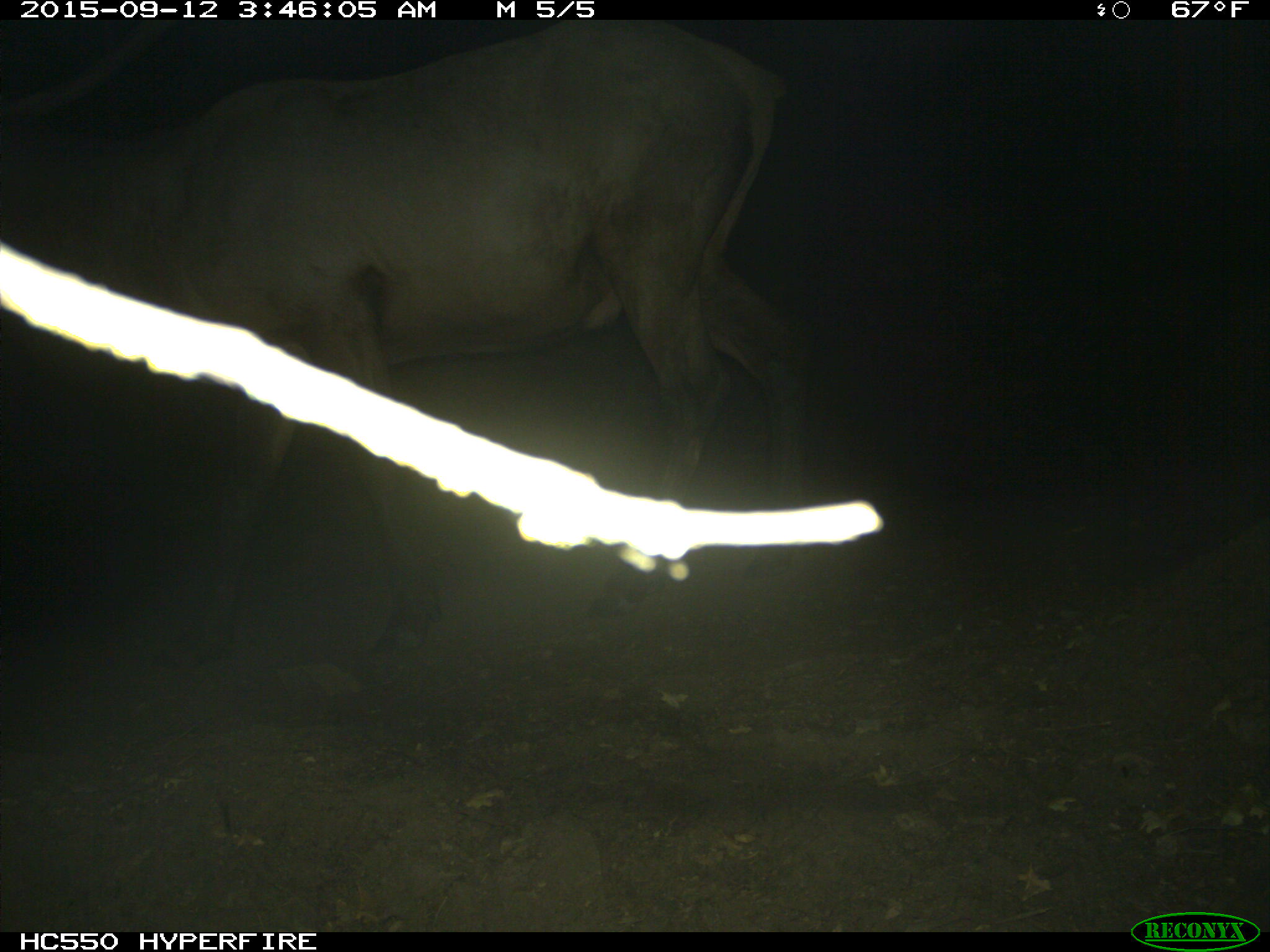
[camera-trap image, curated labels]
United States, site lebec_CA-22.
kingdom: Animalia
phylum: Chordata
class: Mammalia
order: Artiodactyla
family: Cervidae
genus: Cervus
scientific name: Cervus canadensis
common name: elk